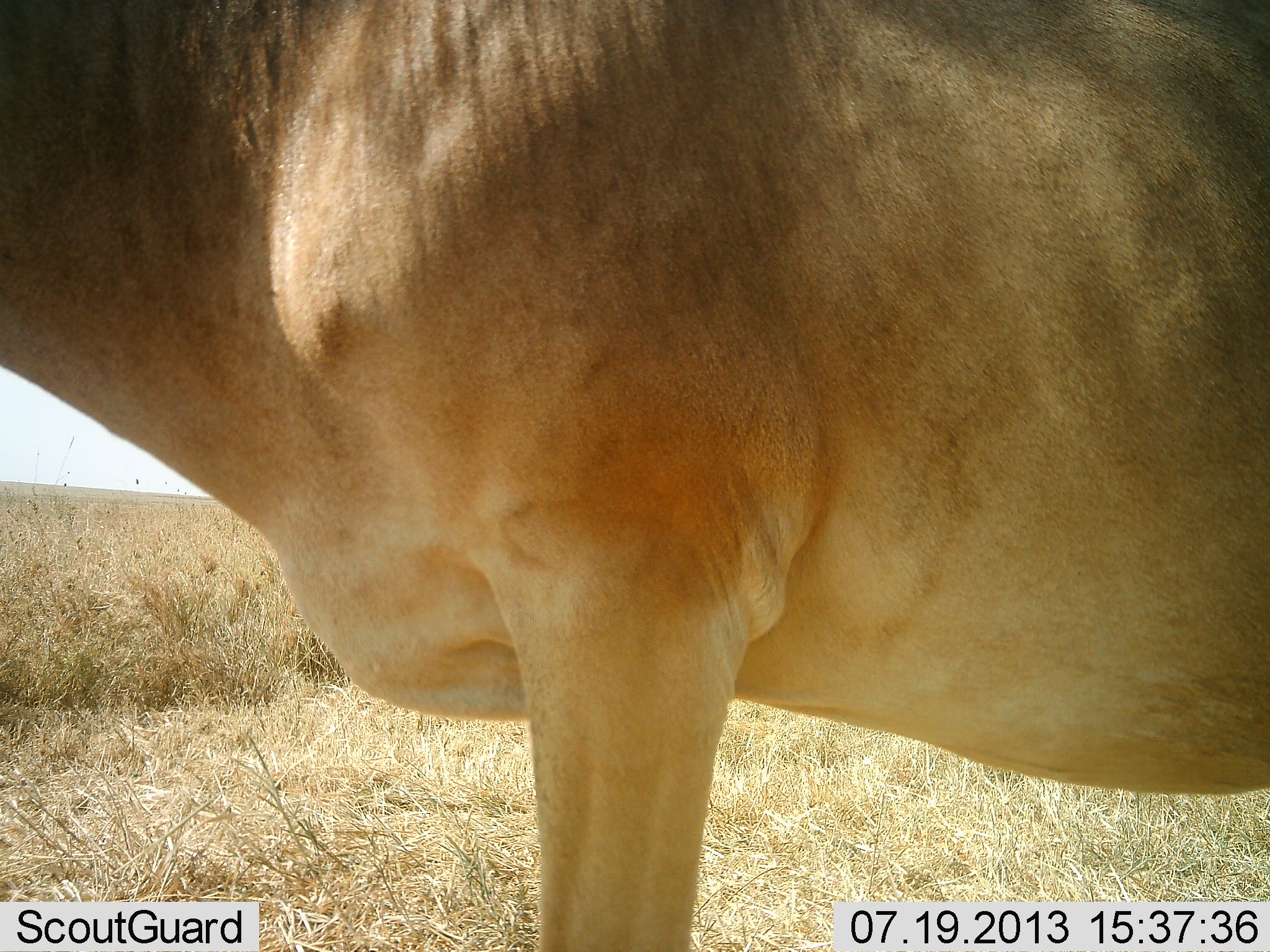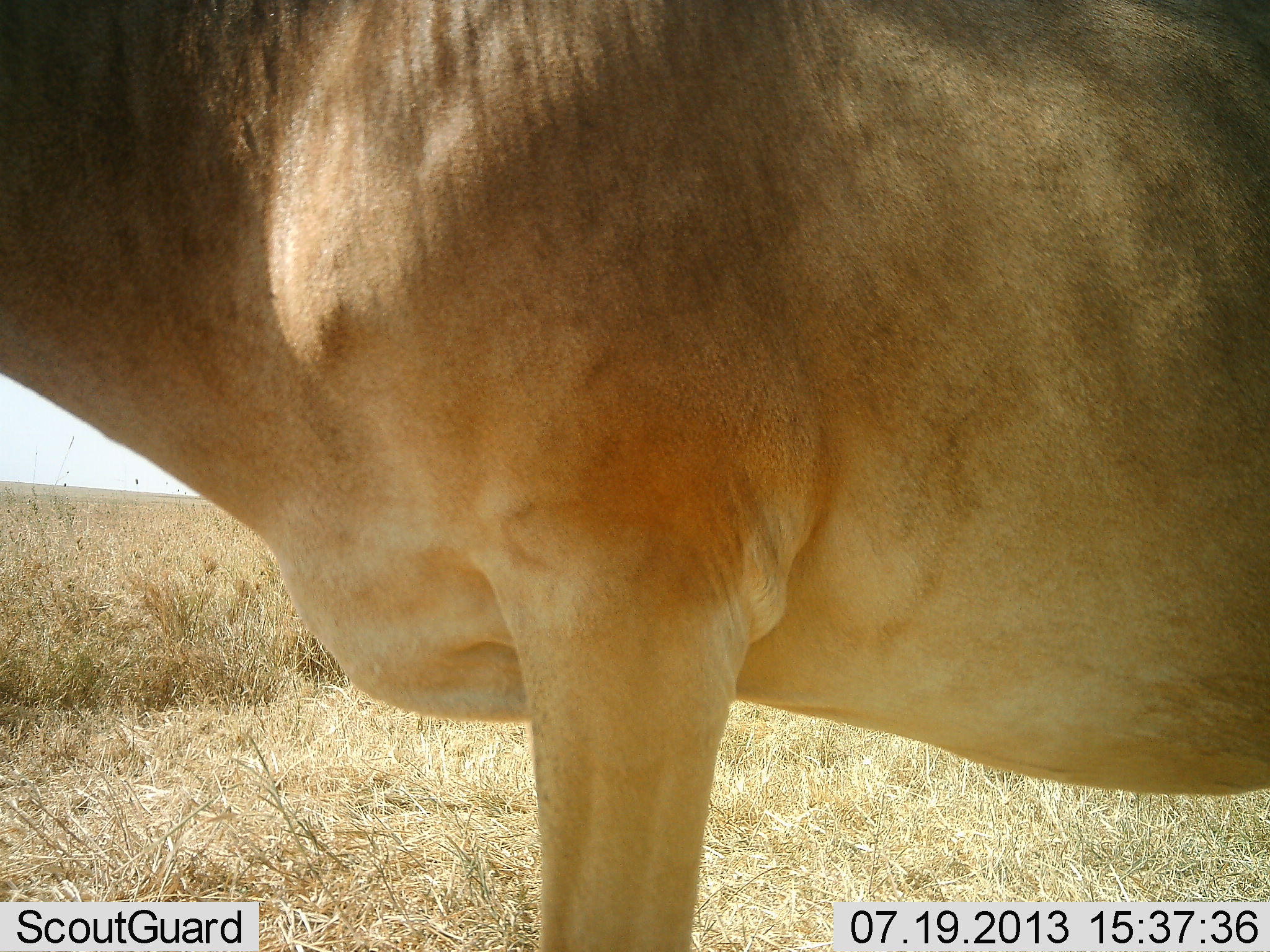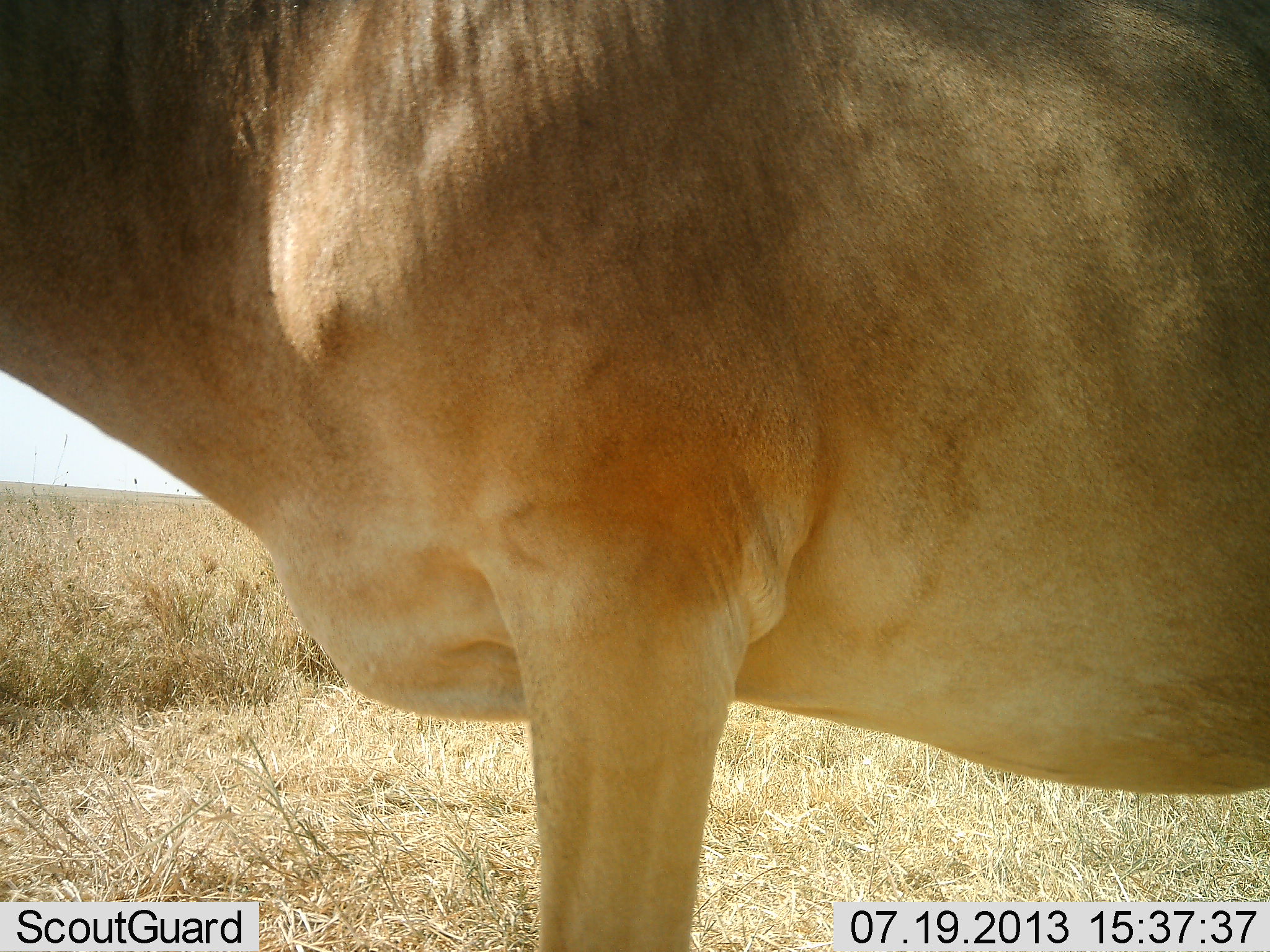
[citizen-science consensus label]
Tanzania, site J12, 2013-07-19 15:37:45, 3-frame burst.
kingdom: Animalia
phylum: Chordata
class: Mammalia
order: Artiodactyla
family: Bovidae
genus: Alcelaphus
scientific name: Alcelaphus buselaphus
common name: hartebeest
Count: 1.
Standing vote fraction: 100%.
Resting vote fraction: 0%.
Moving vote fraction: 0%.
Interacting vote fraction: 0%.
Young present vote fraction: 0%.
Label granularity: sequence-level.